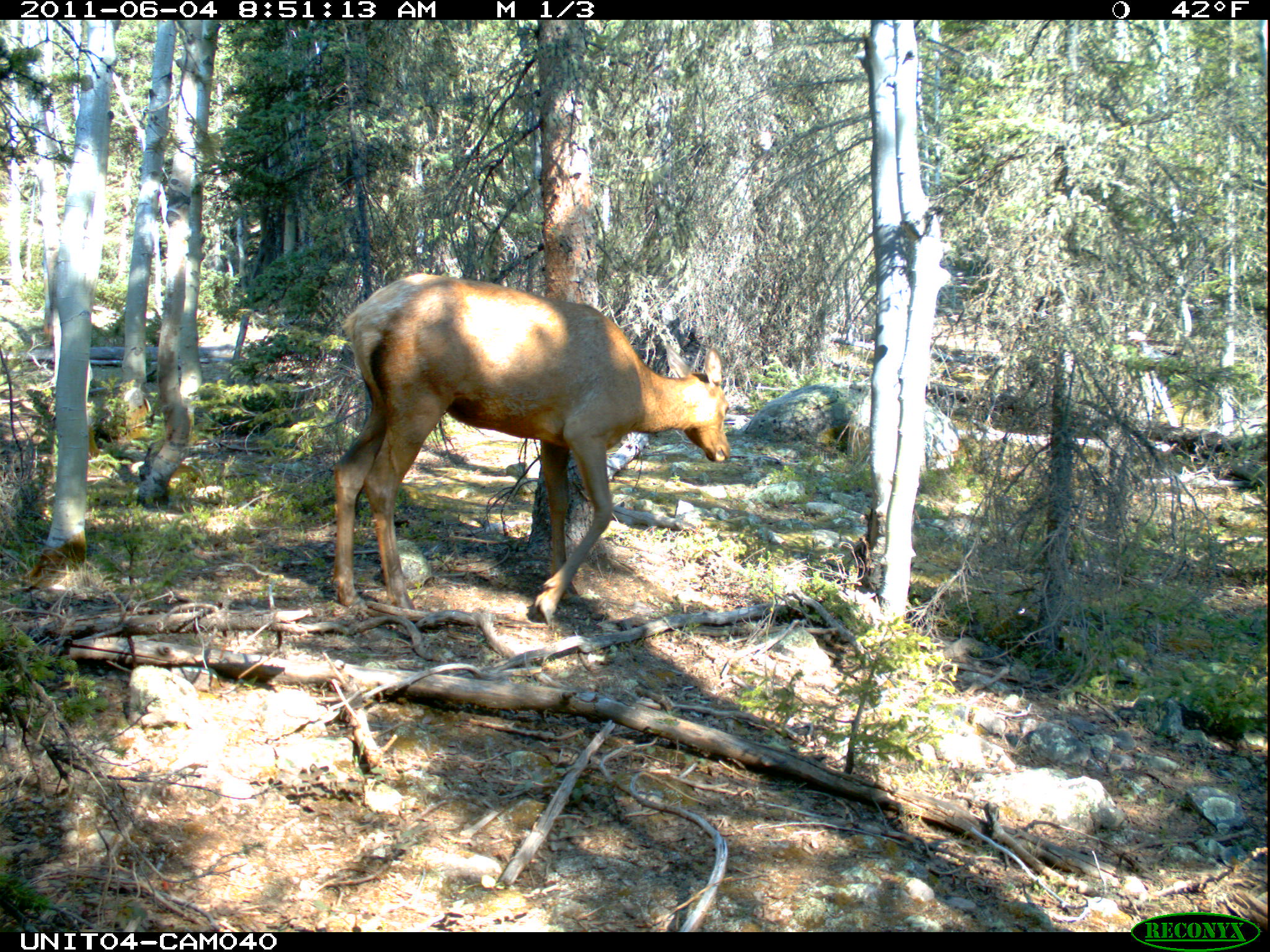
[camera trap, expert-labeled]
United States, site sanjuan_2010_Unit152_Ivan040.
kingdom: Animalia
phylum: Chordata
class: Mammalia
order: Artiodactyla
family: Cervidae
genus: Cervus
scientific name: Cervus elaphus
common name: red deer